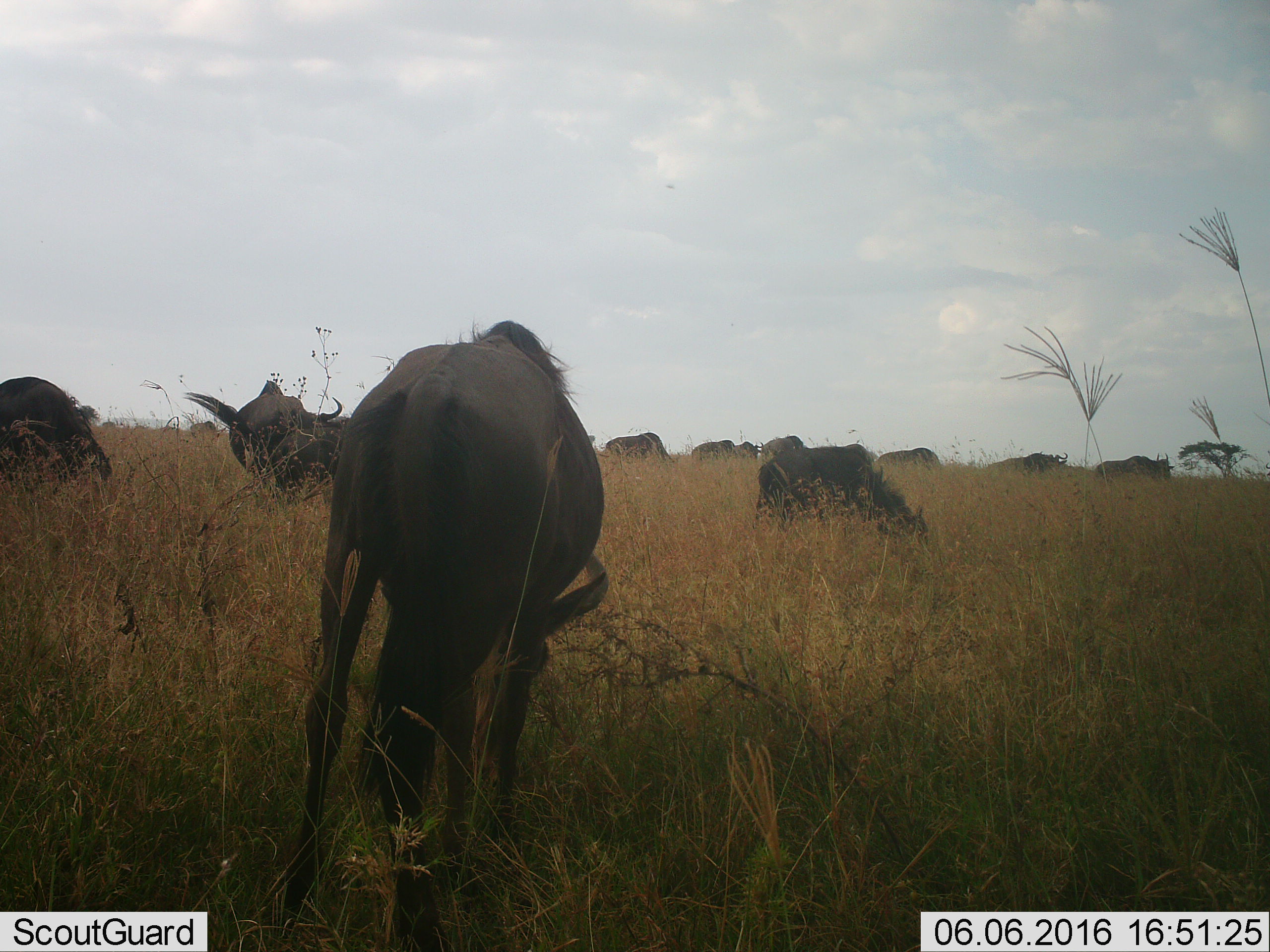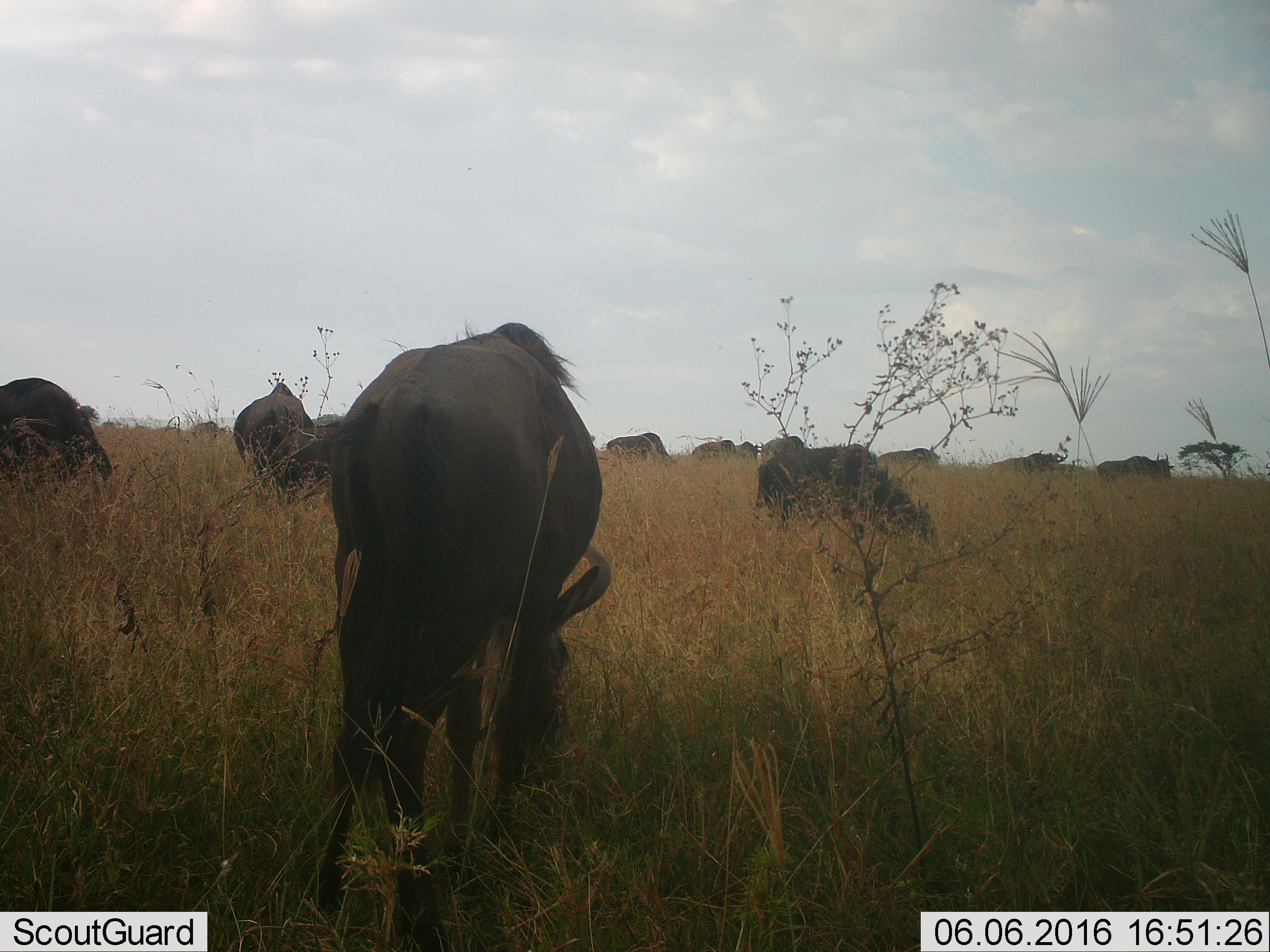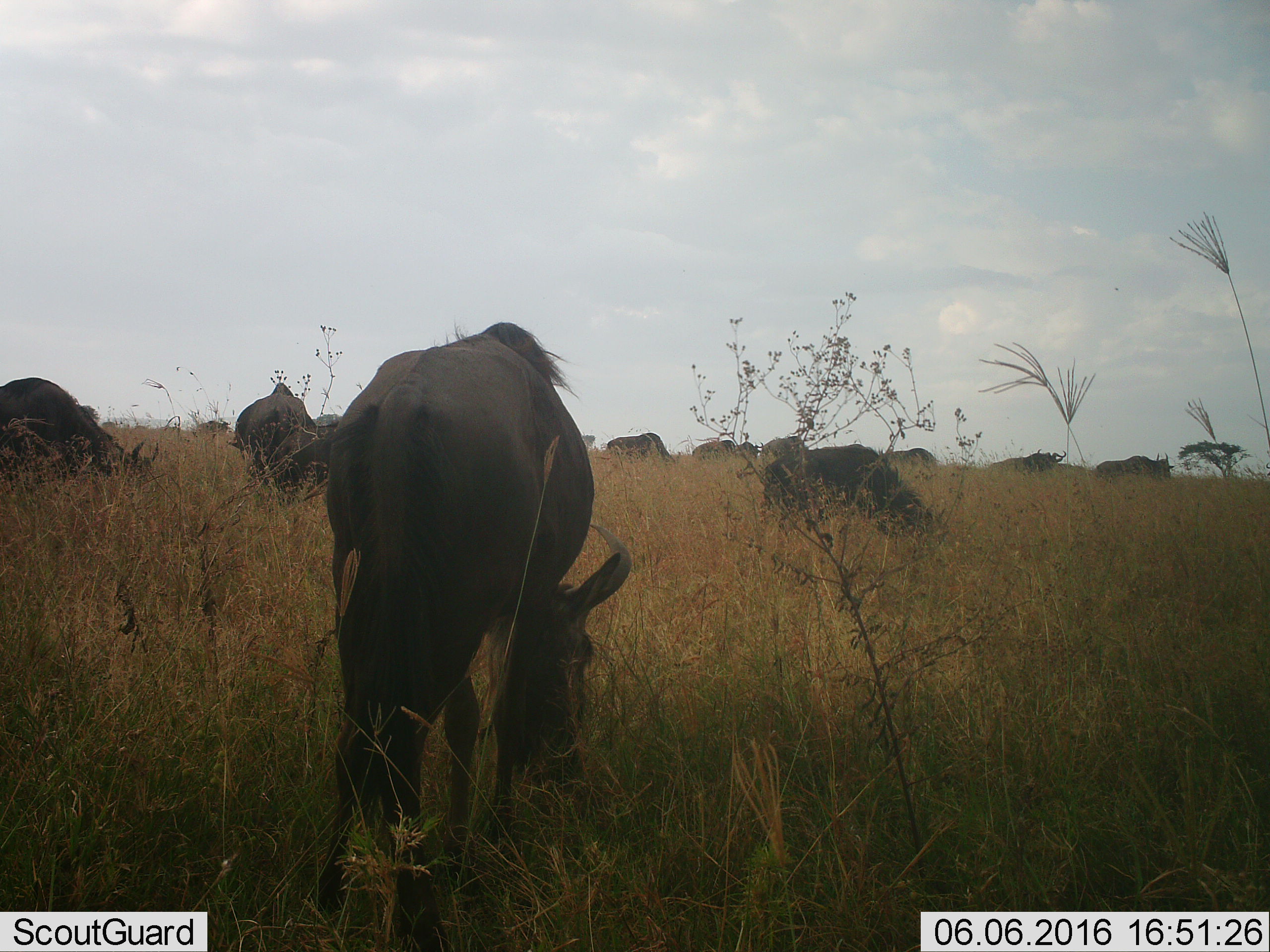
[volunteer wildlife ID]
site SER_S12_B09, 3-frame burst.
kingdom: Animalia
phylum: Chordata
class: Mammalia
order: Artiodactyla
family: Bovidae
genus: Connochaetes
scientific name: Connochaetes taurinus taurinus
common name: blue wildebeest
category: wildebeestblue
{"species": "wildebeestblue (blue wildebeest) (Connochaetes taurinus taurinus)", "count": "11-50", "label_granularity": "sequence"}